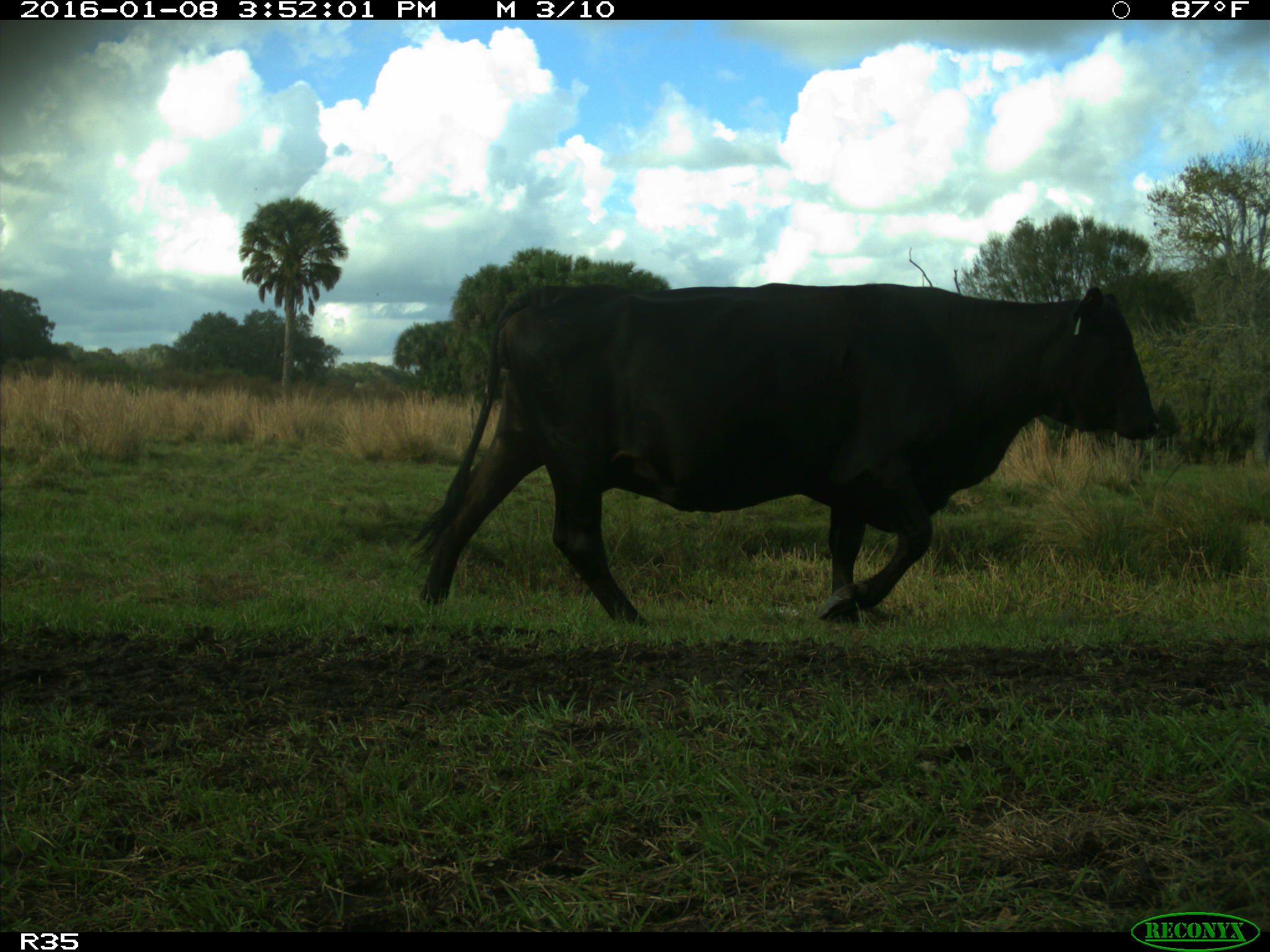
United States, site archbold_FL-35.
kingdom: Animalia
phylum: Chordata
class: Mammalia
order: Artiodactyla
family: Bovidae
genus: Bos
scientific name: Bos taurus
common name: domestic cow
Bos taurus (domestic cow).